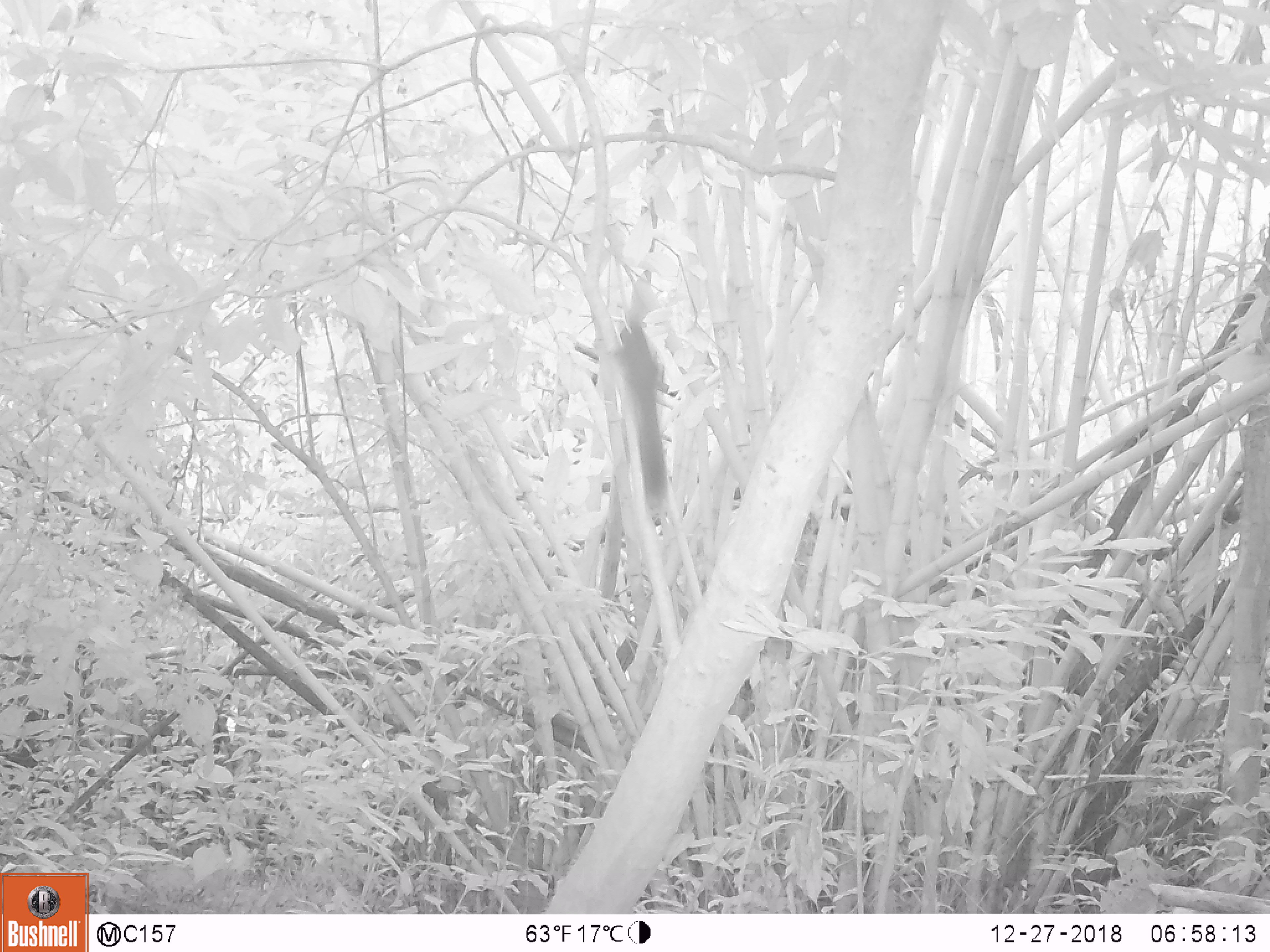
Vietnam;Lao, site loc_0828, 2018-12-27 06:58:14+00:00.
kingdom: Animalia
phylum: Chordata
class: Mammalia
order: Rodentia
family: Sciuridae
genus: Sciurus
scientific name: Sciurus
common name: squirrel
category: unidentified squirrel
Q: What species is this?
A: Unidentified squirrel (squirrel) (Sciurus).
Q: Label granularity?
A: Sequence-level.